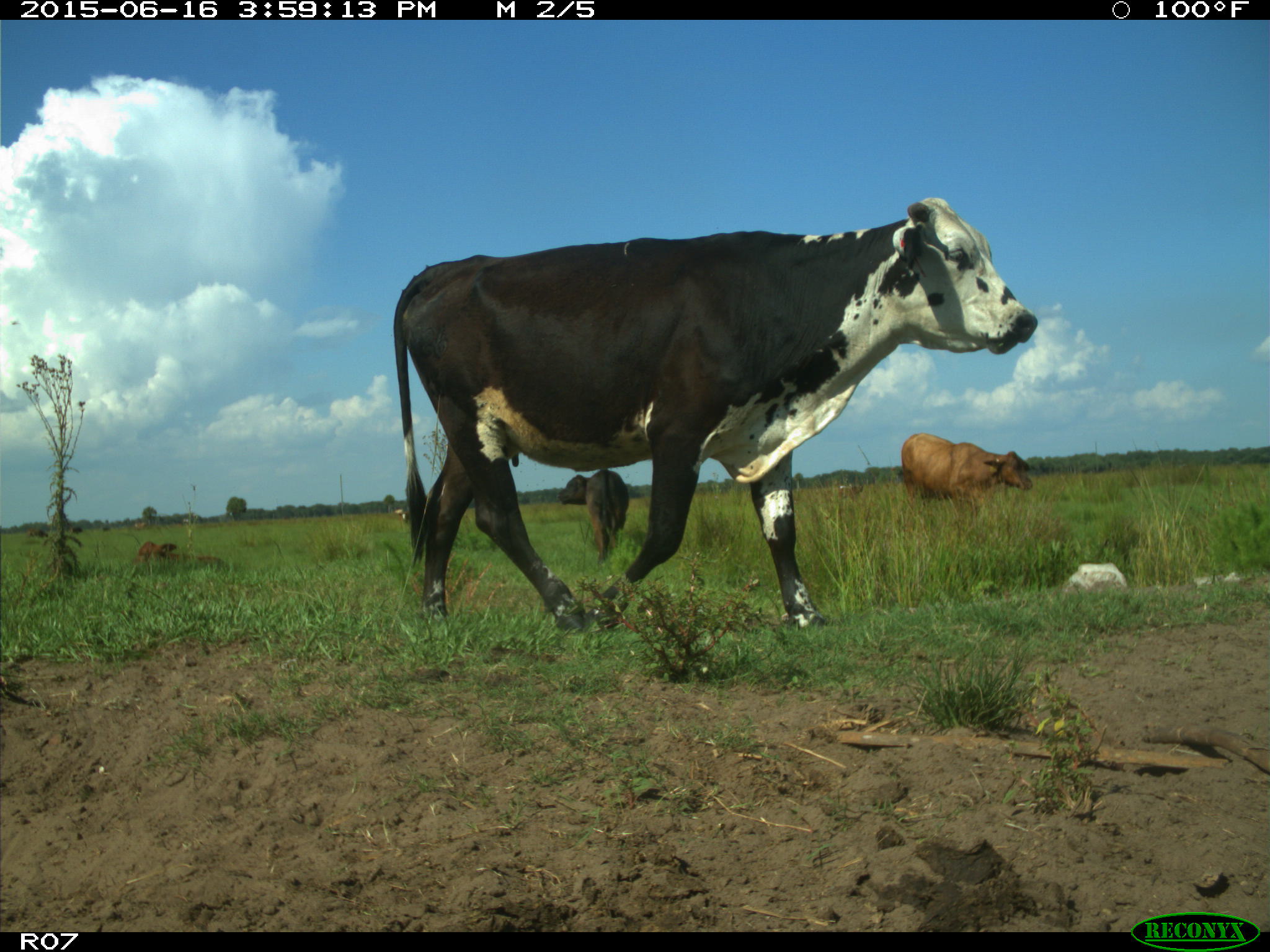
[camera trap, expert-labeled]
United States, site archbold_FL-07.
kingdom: Animalia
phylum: Chordata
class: Mammalia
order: Artiodactyla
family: Bovidae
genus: Bos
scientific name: Bos taurus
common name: domestic cow